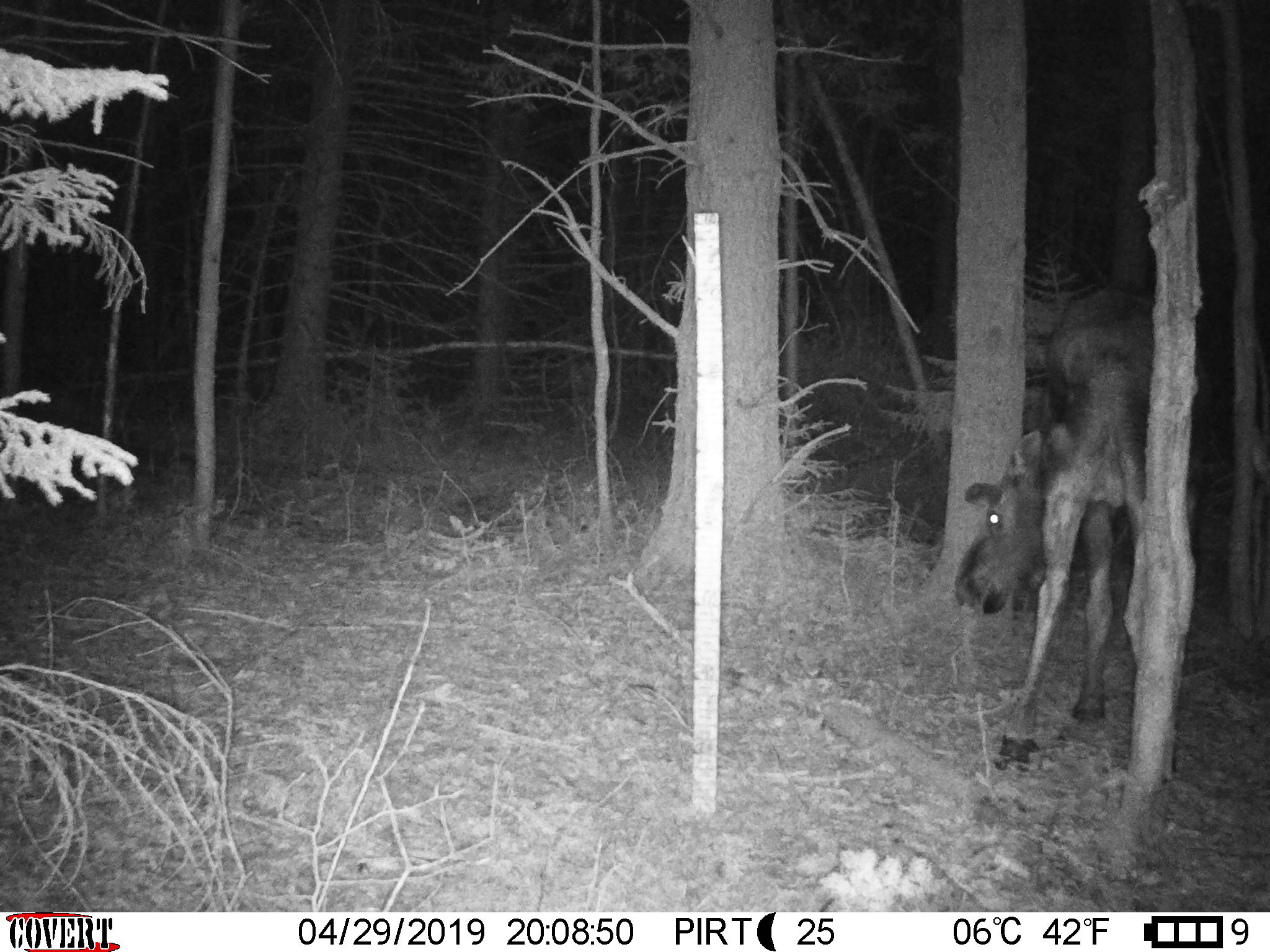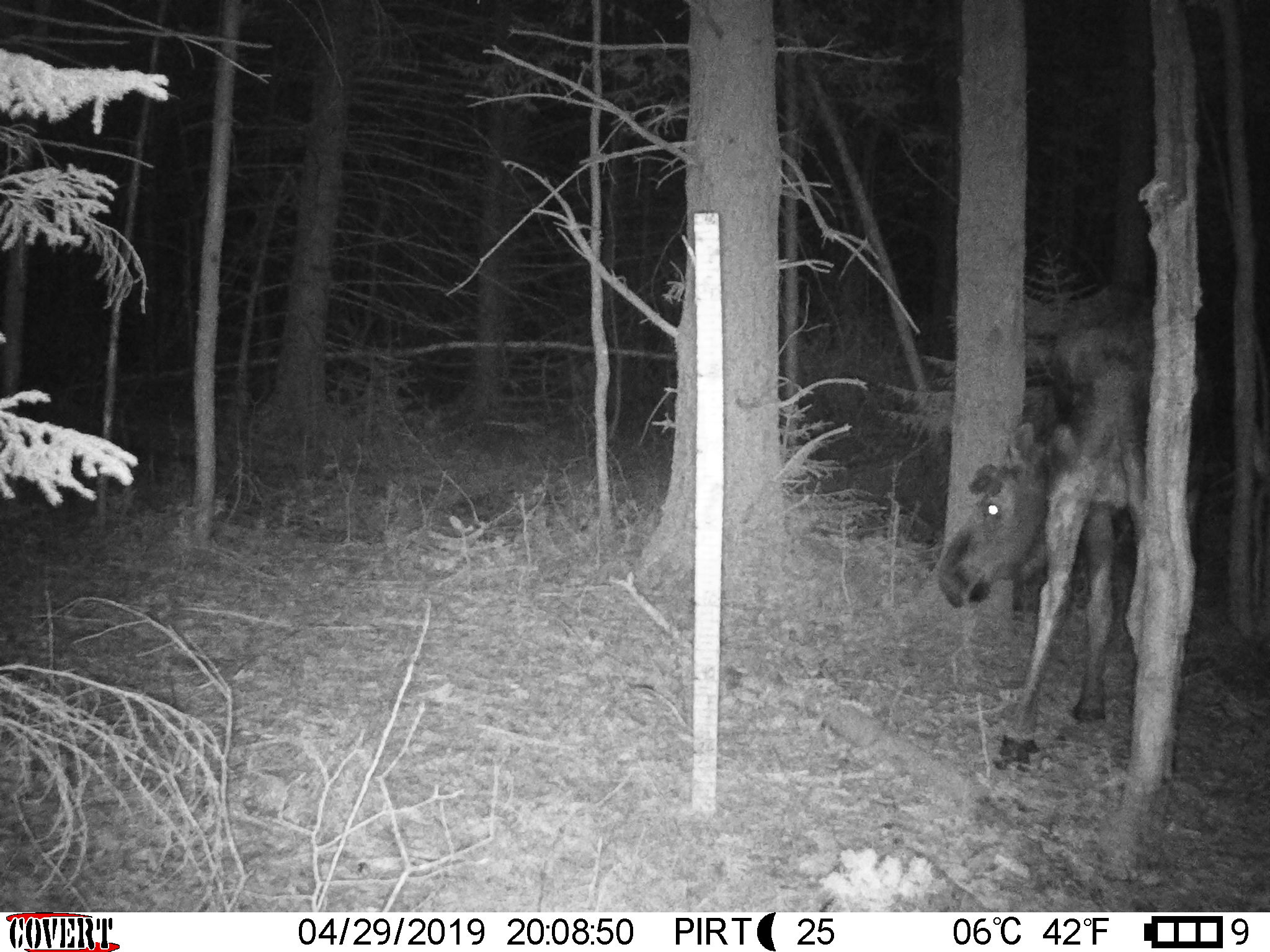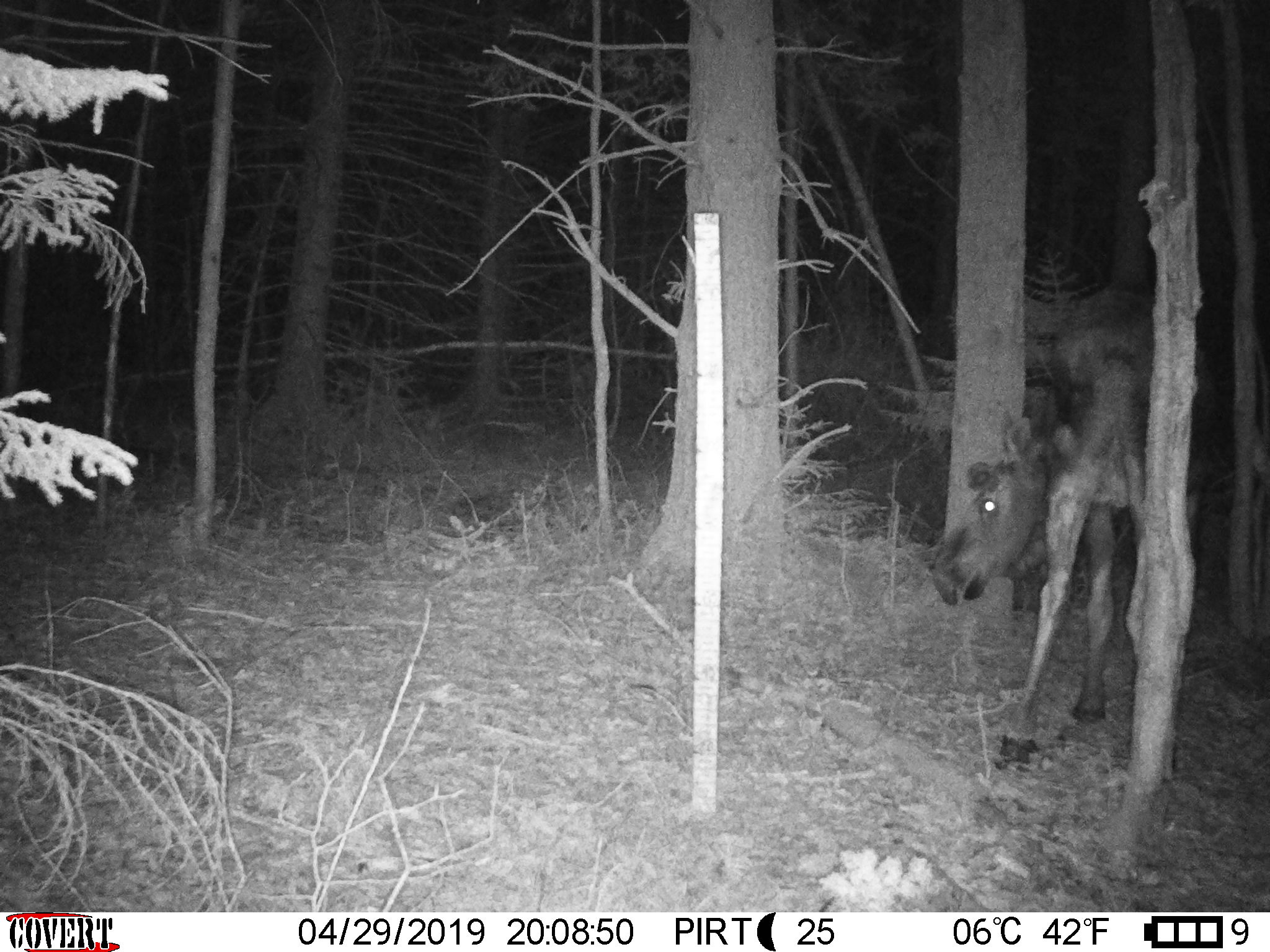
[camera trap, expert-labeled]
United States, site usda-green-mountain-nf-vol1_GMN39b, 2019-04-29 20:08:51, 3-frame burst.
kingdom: Animalia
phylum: Chordata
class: Mammalia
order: Artiodactyla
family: Cervidae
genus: Alces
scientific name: Alces alces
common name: moose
Moose (Alces alces).